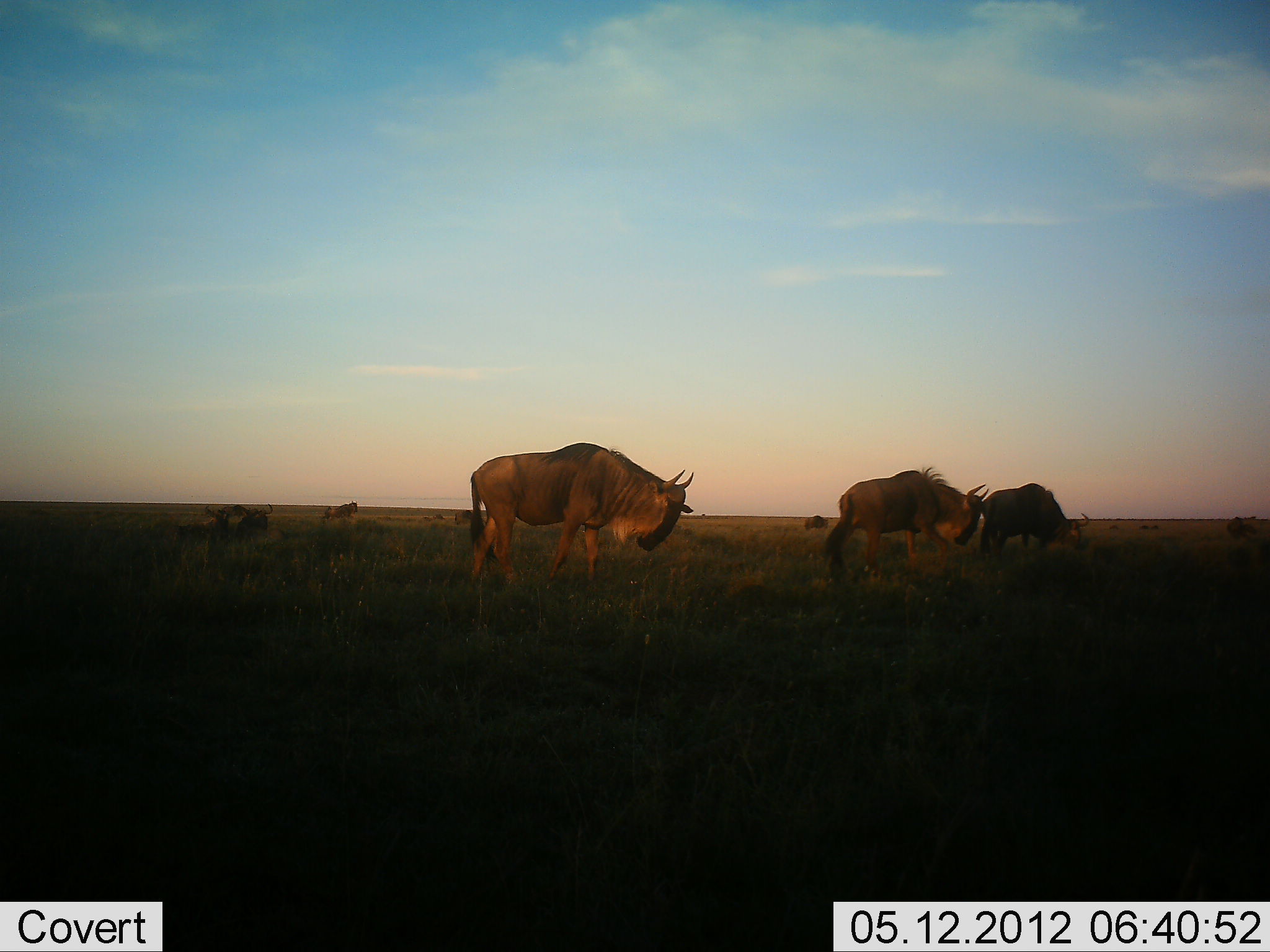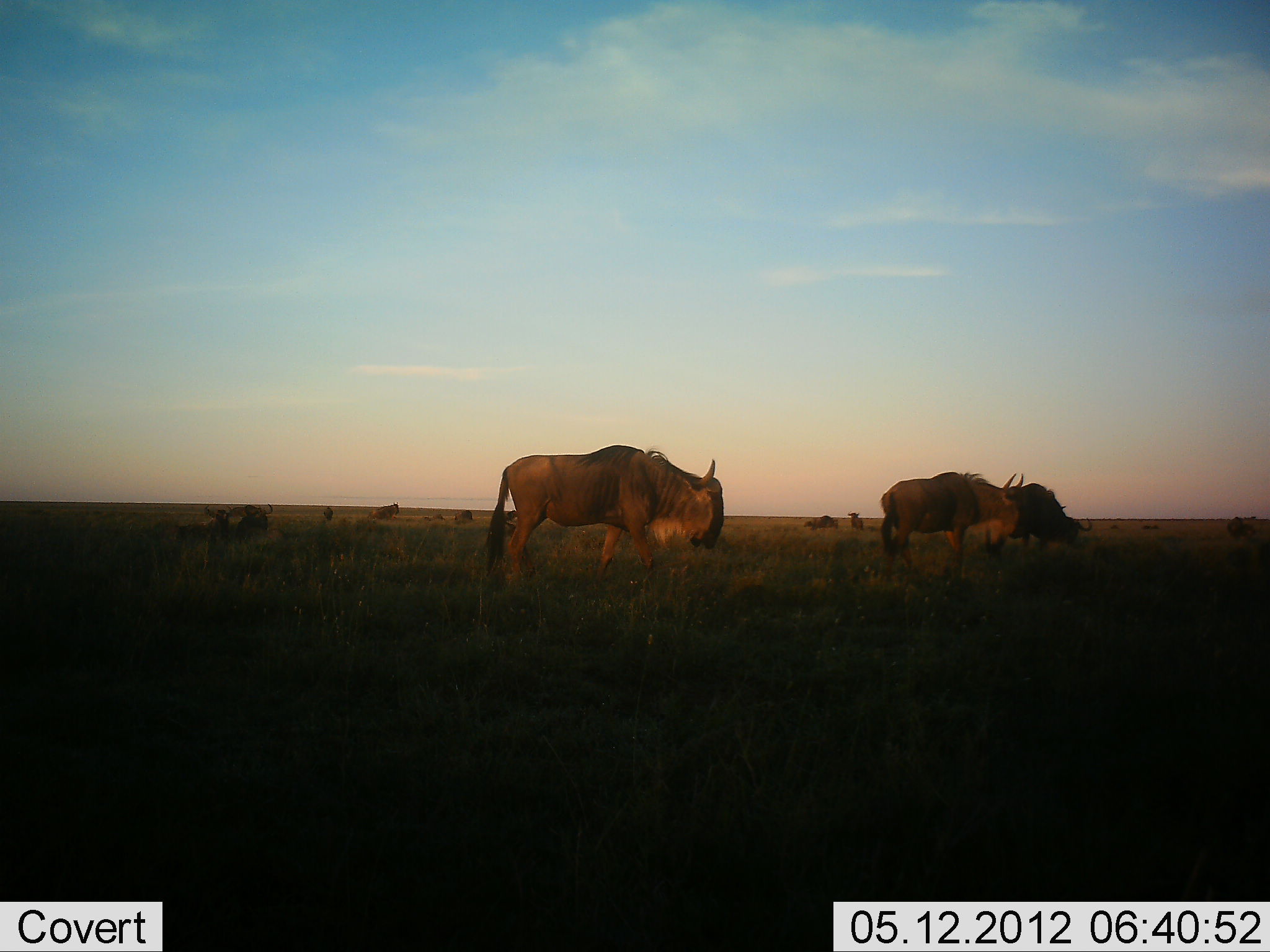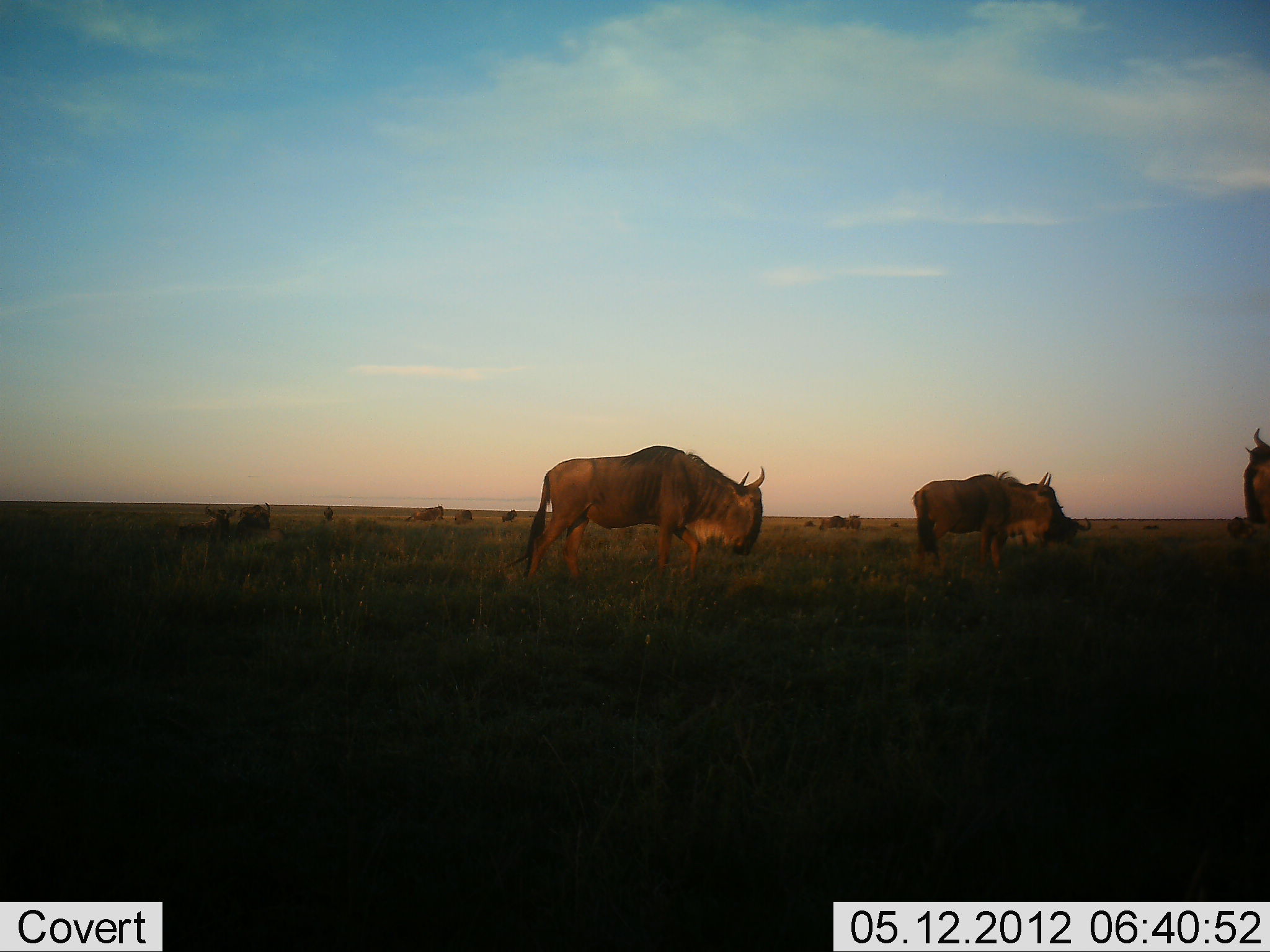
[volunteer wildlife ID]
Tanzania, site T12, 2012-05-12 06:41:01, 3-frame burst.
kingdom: Animalia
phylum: Chordata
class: Mammalia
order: Artiodactyla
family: Bovidae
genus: Connochaetes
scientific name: Connochaetes taurinus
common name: blue wildebeest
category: wildebeest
Wildebeest (blue wildebeest) (Connochaetes taurinus), count 11-50. Behavior (volunteer vote fractions): standing 30%, resting 20%, moving 90%, interacting 0%. Young present (vote fraction): 0%. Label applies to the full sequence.